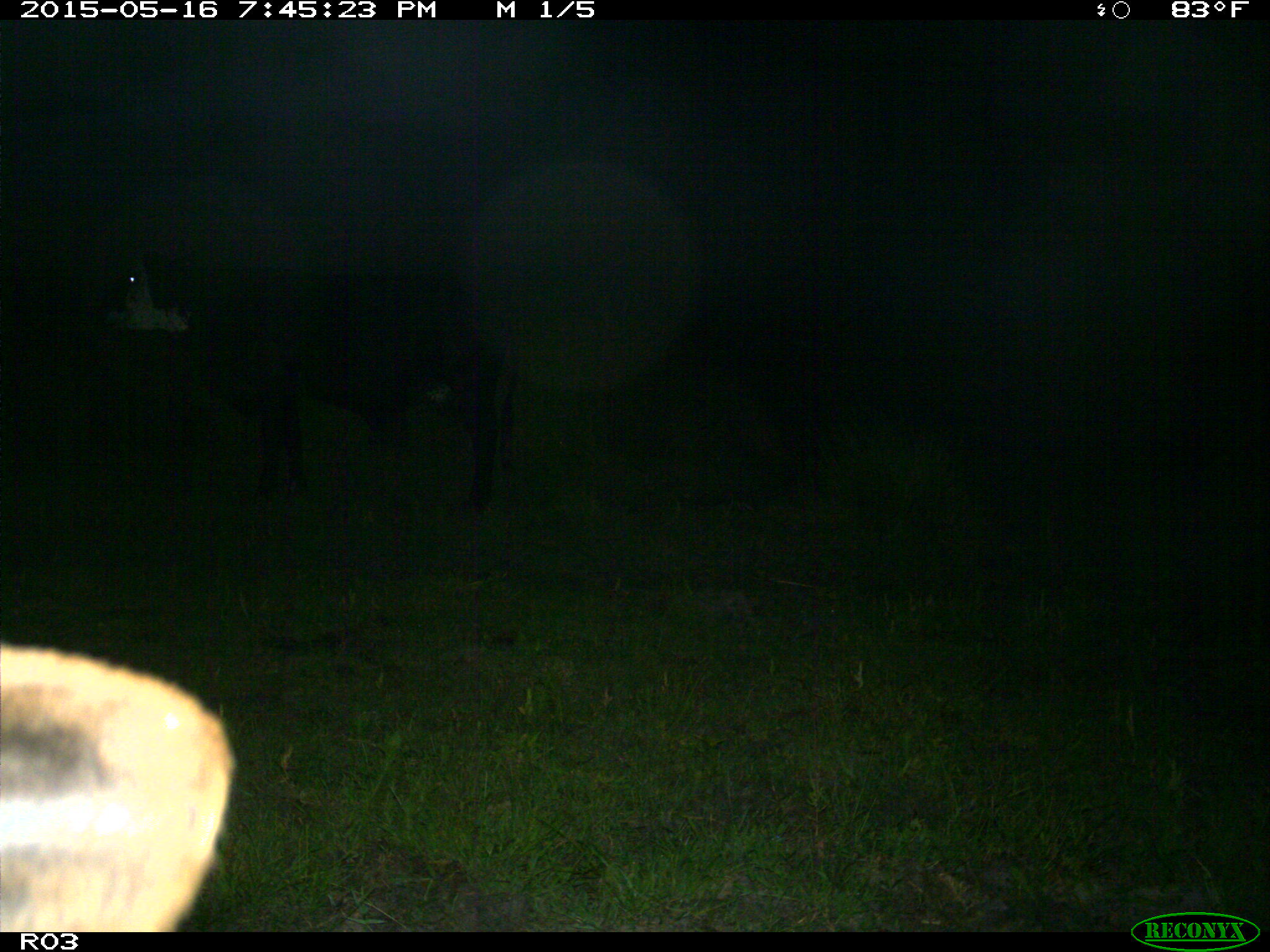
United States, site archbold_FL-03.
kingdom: Animalia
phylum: Chordata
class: Mammalia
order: Artiodactyla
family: Bovidae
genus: Bos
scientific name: Bos taurus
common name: domestic cow